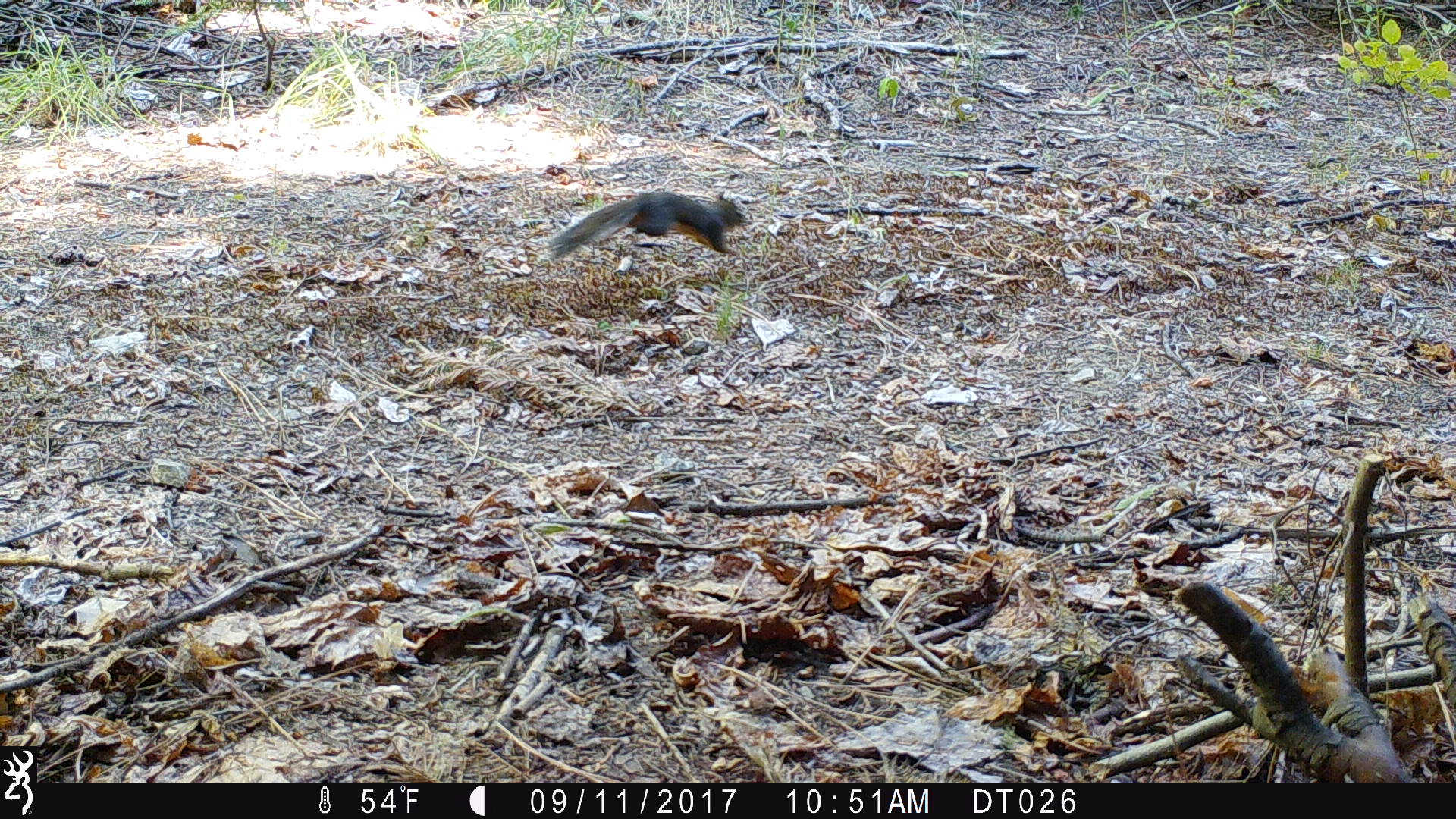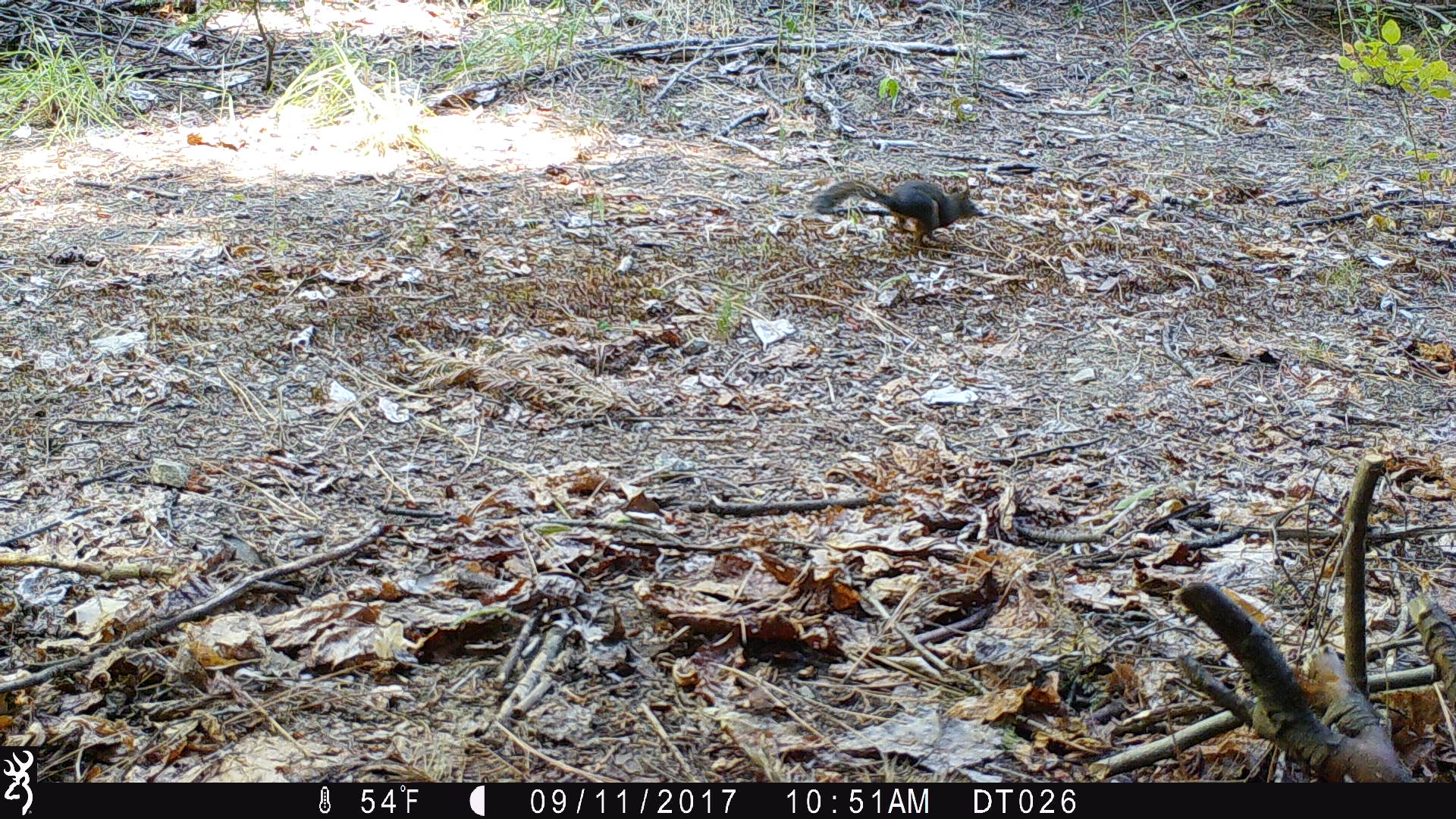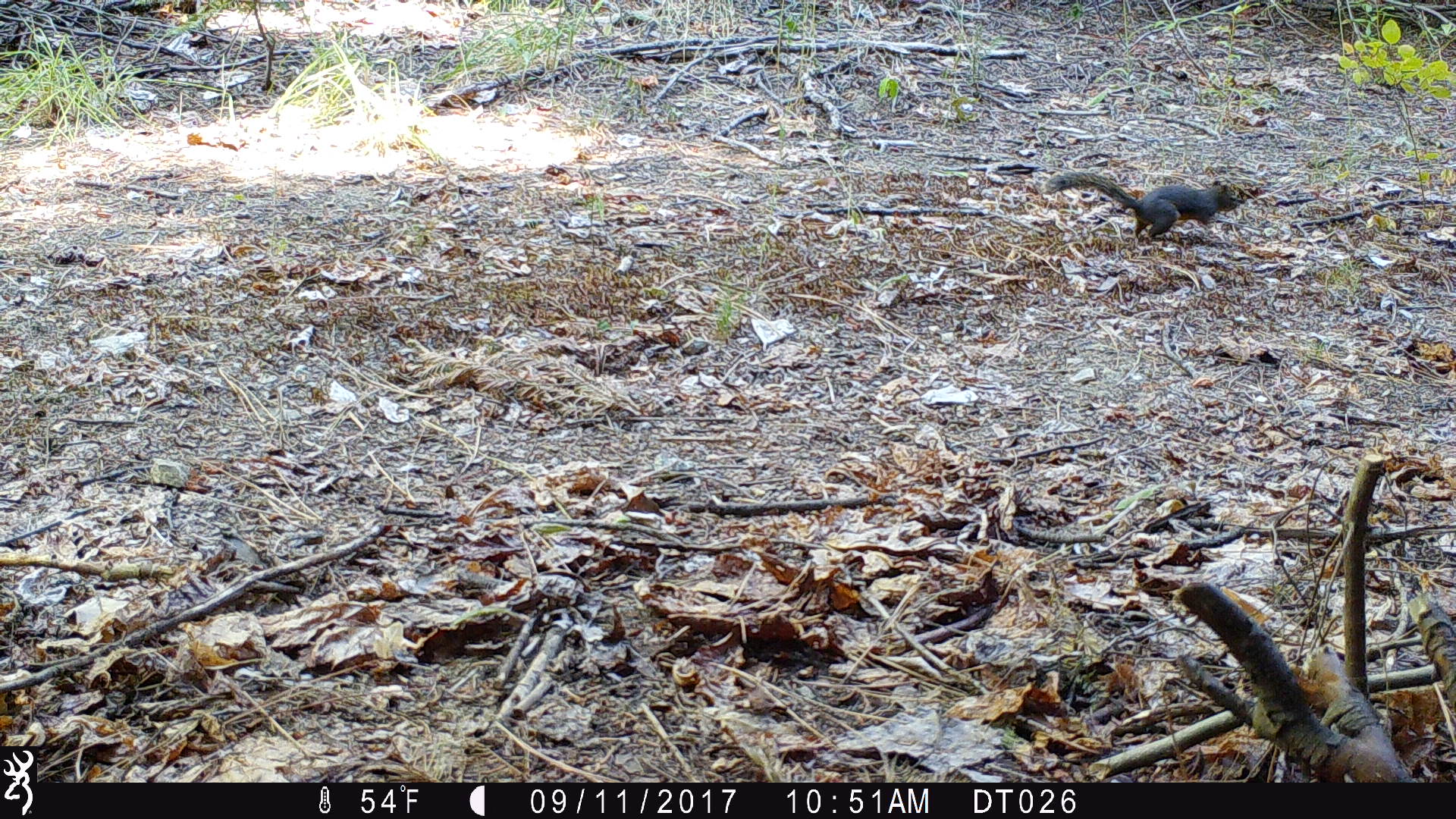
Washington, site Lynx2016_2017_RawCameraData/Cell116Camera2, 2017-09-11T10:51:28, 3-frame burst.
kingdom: Animalia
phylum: Chordata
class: Mammalia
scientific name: Mammalia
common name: small mammal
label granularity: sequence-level